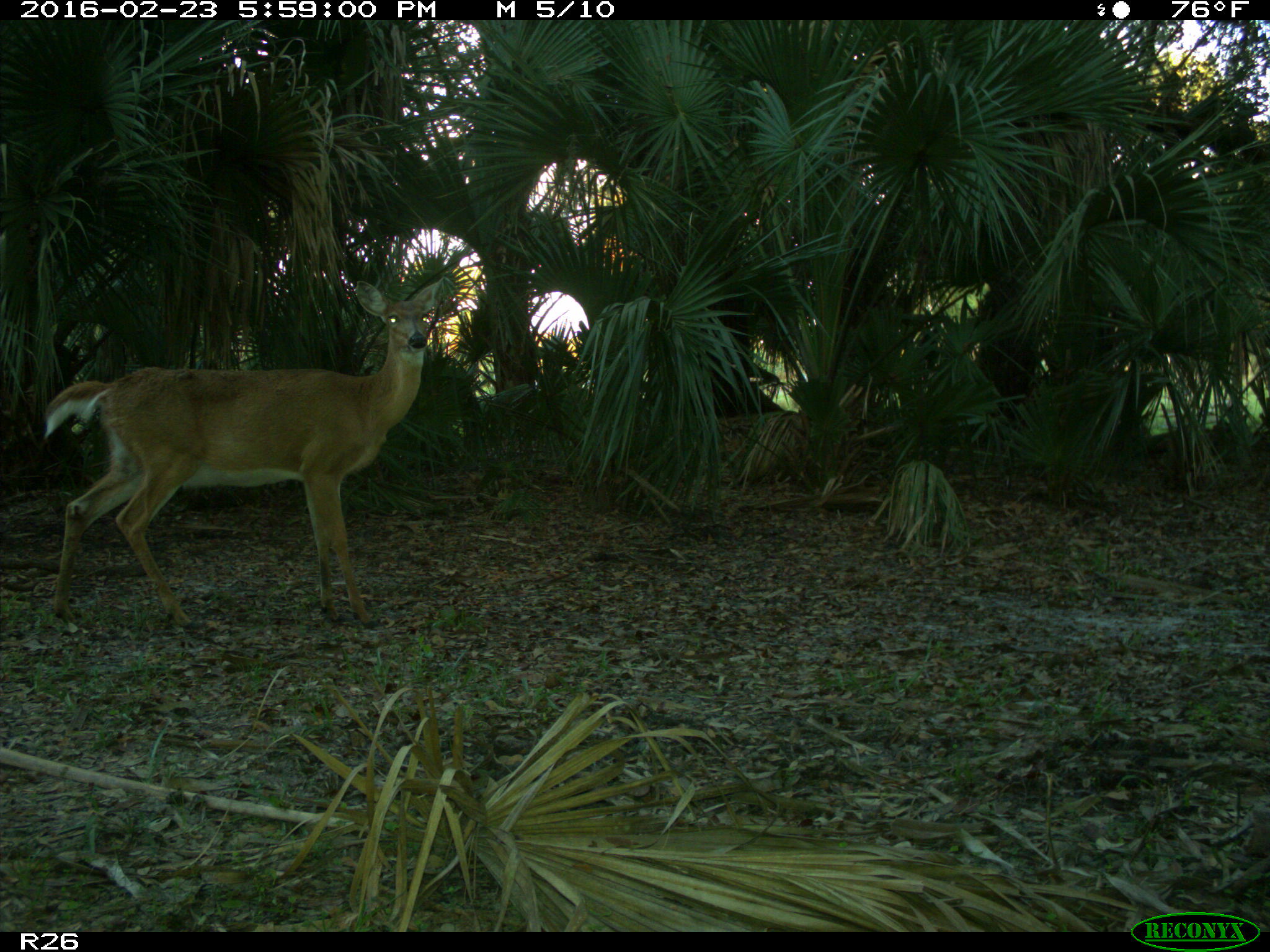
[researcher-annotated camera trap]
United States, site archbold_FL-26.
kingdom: Animalia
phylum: Chordata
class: Mammalia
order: Artiodactyla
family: Cervidae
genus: Odocoileus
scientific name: Odocoileus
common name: deer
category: unidentified deer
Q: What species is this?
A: Unidentified deer (deer) (Odocoileus).